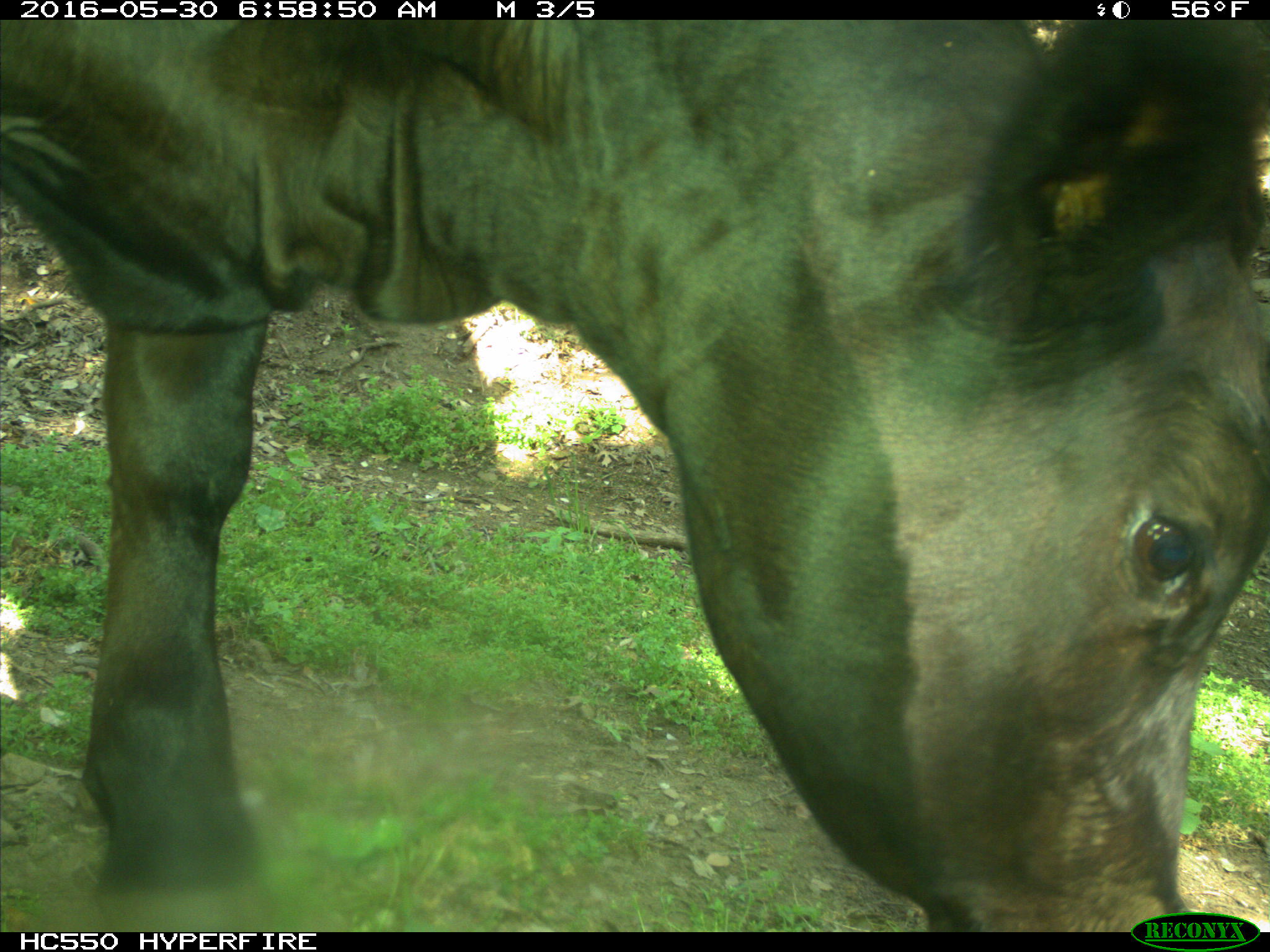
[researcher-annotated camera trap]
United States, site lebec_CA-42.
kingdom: Animalia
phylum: Chordata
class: Mammalia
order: Artiodactyla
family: Bovidae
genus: Bos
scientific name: Bos taurus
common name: domestic cow